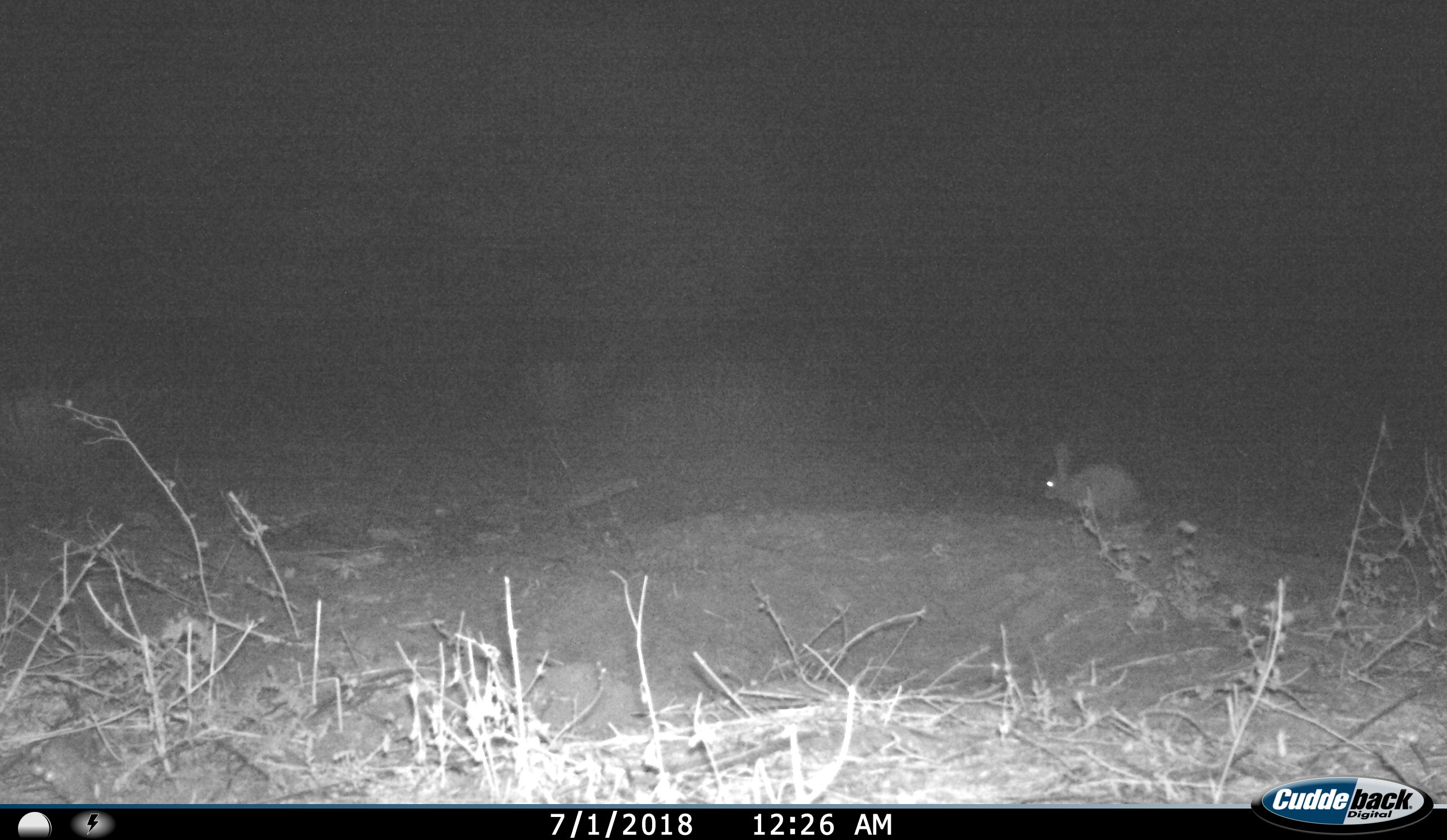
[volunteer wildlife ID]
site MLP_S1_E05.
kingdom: Animalia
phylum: Chordata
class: Mammalia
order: Lagomorpha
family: Leporidae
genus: Lepus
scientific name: Lepus capensis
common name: cape hare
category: harecape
Harecape (cape hare) (Lepus capensis), count 1. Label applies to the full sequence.